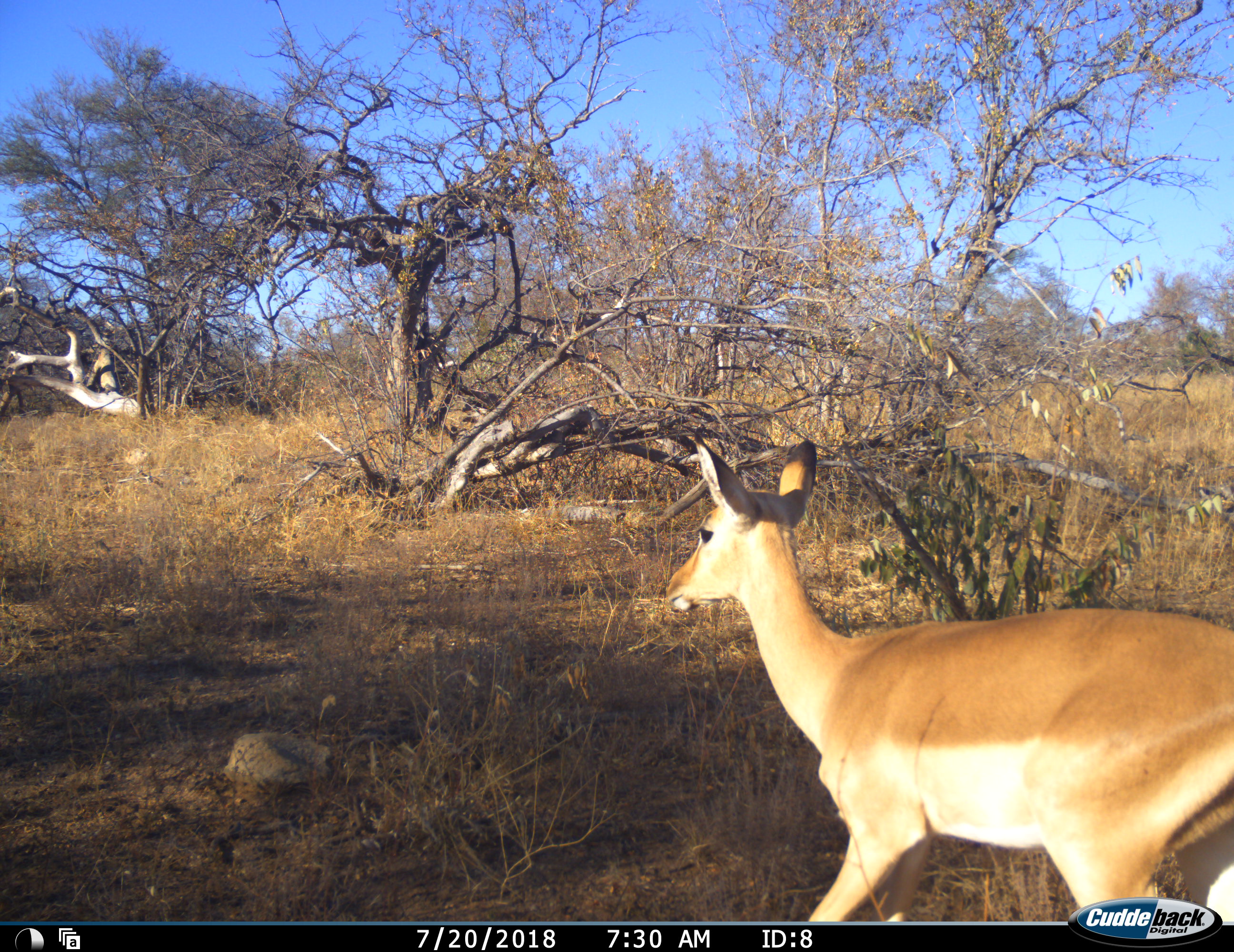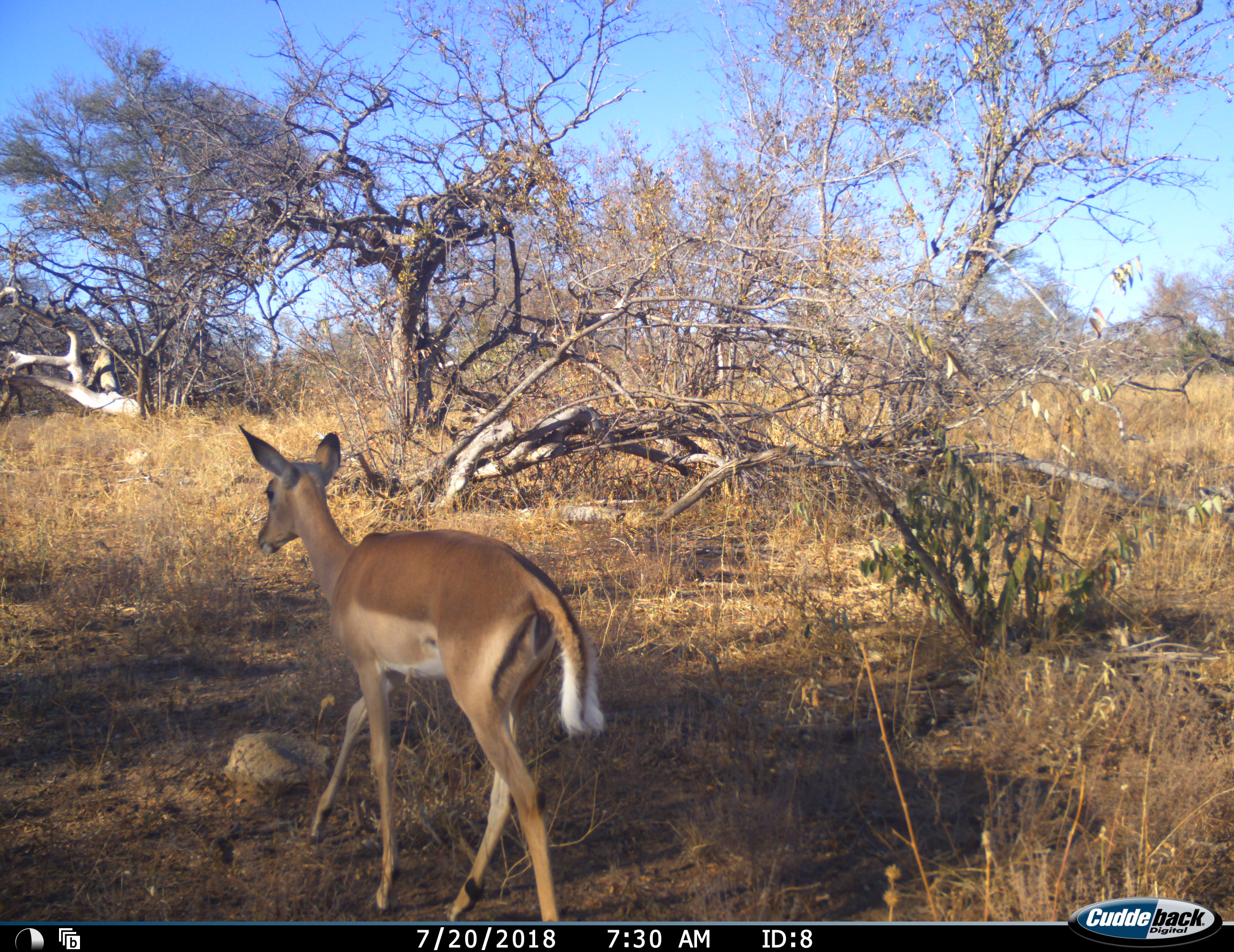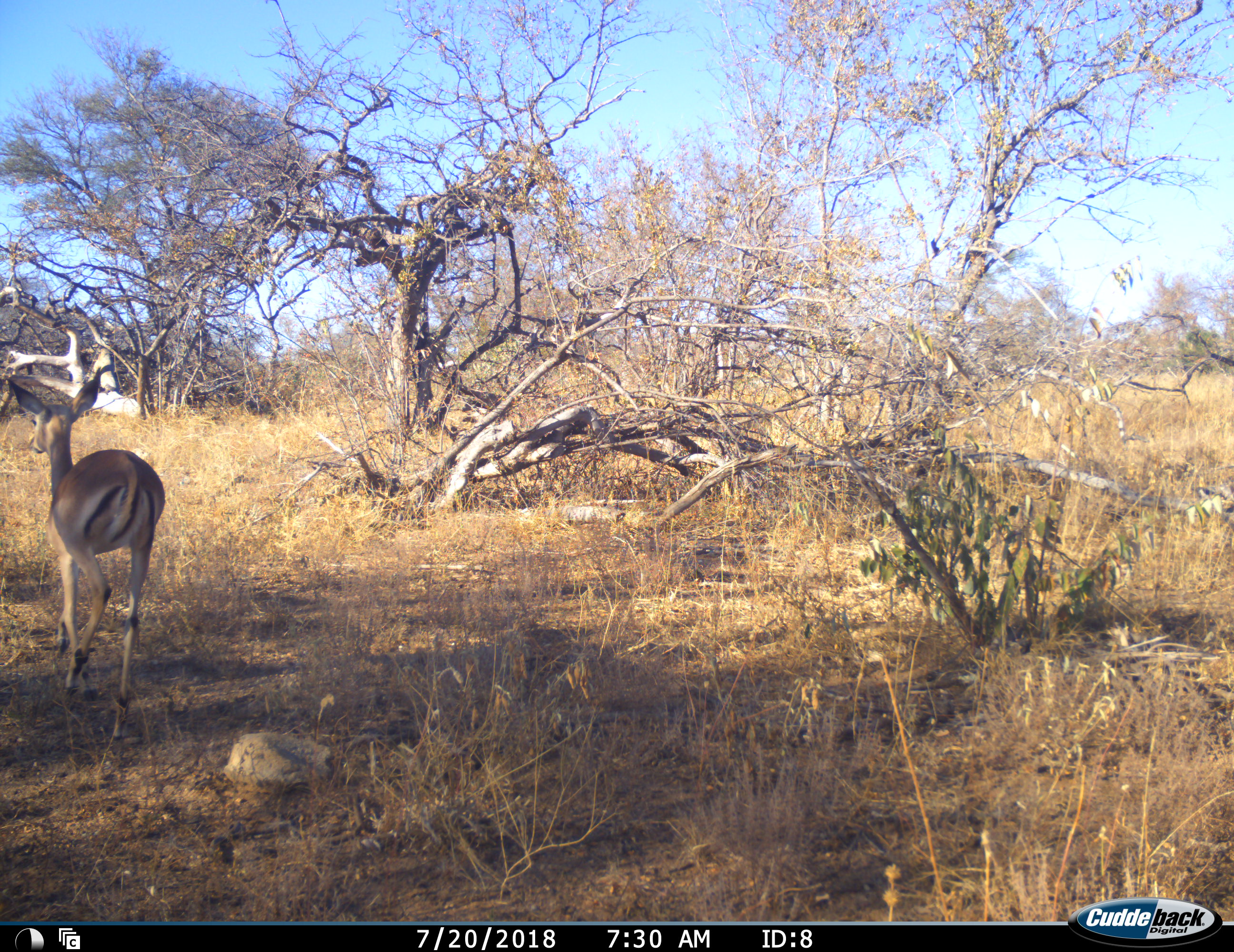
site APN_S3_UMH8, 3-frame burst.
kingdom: Animalia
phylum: Chordata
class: Mammalia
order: Artiodactyla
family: Bovidae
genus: Aepyceros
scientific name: Aepyceros melampus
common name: impala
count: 1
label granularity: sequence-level